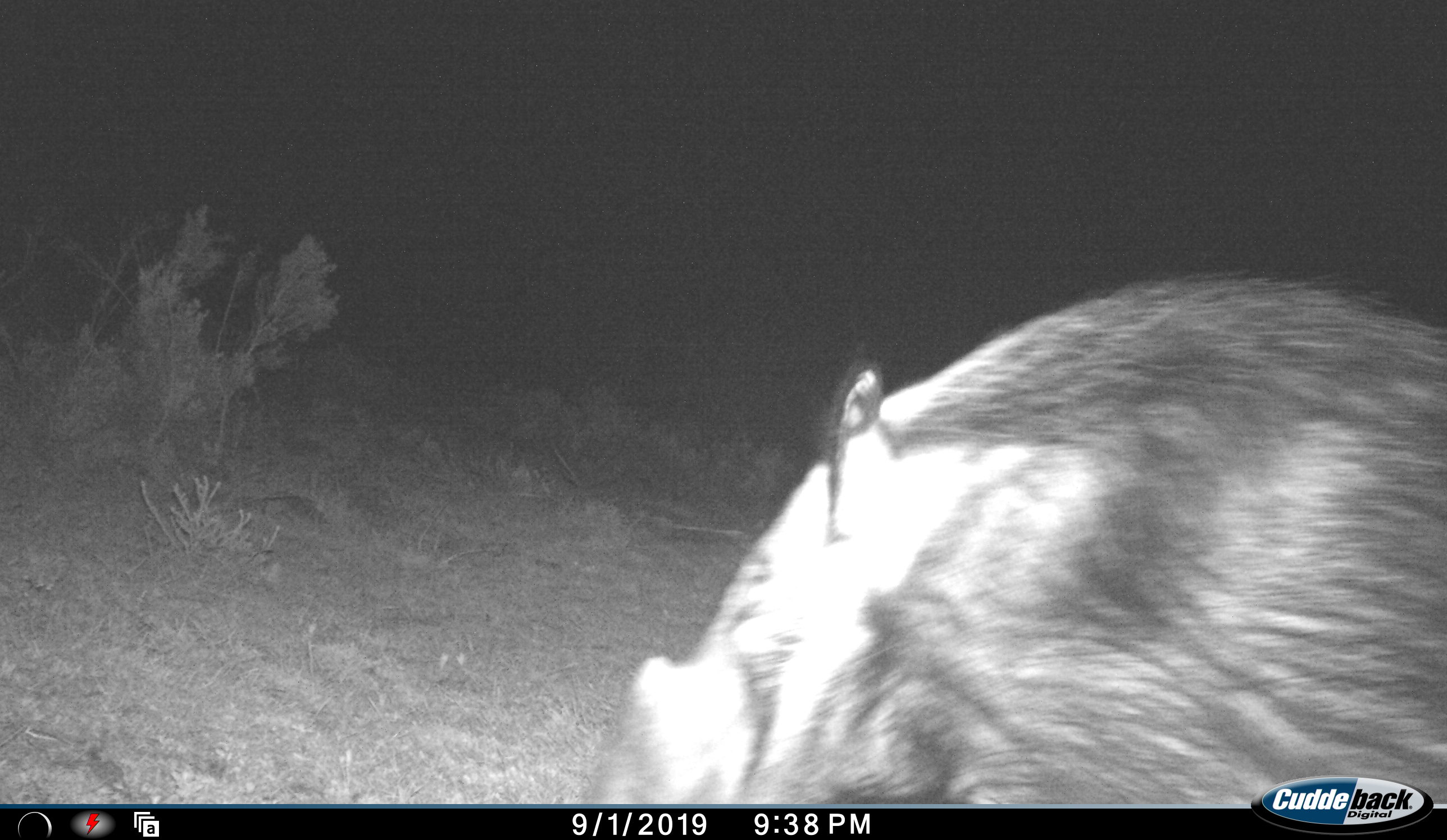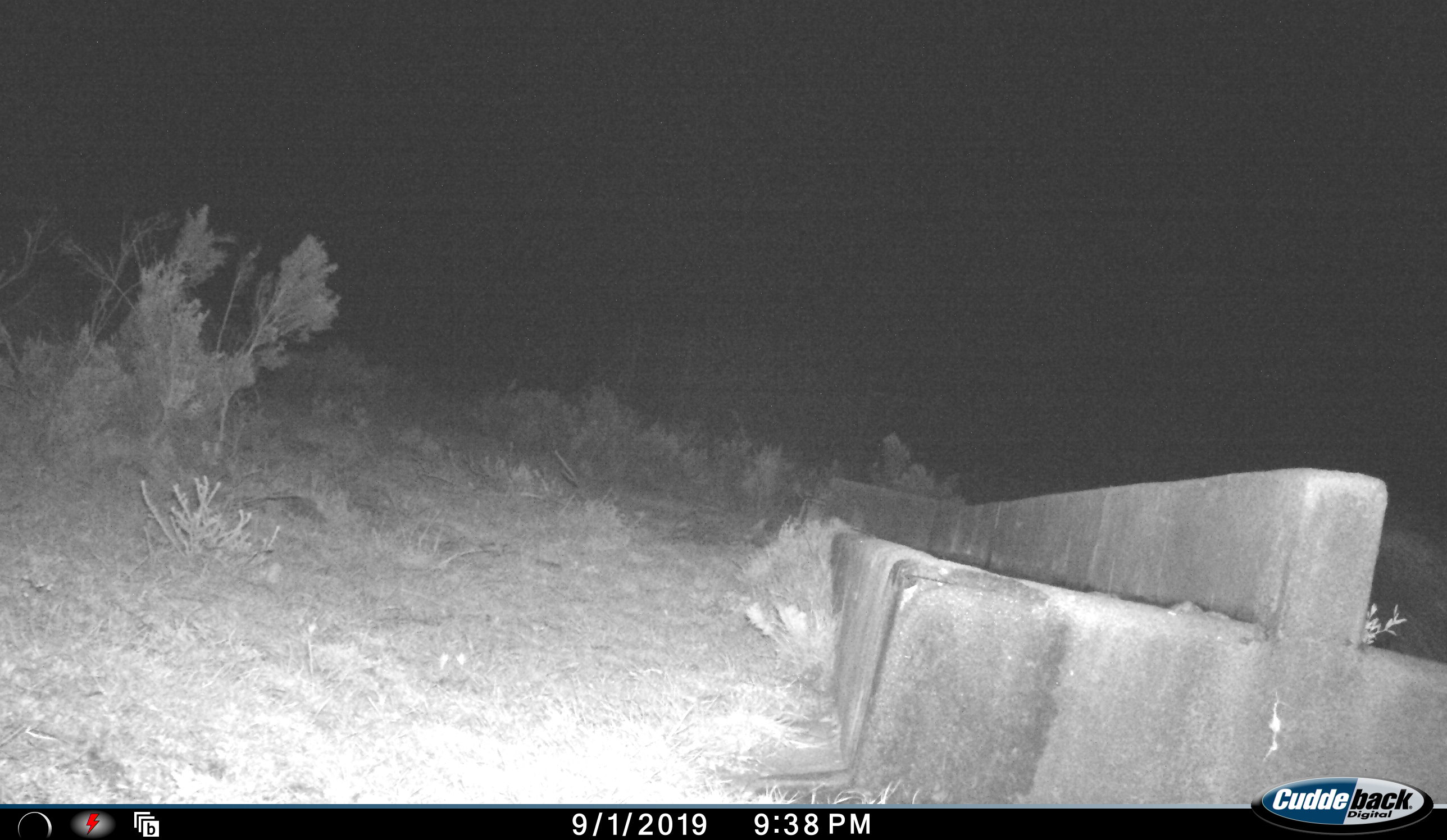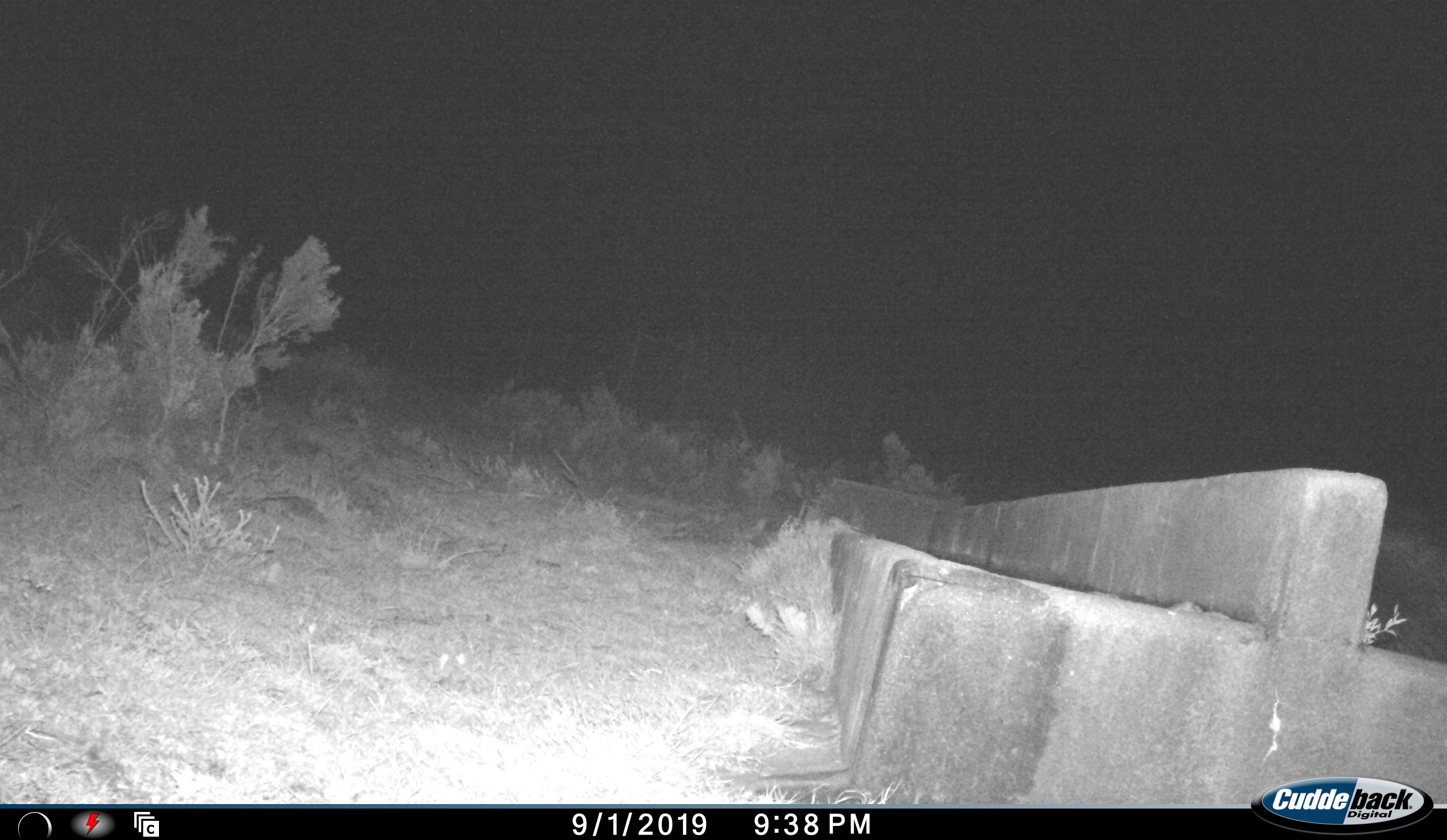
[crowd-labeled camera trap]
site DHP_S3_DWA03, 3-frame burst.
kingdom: Animalia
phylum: Chordata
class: Mammalia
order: Artiodactyla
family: Suidae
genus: Potamochoerus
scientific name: Potamochoerus larvatus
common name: bushpig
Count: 1.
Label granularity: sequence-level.